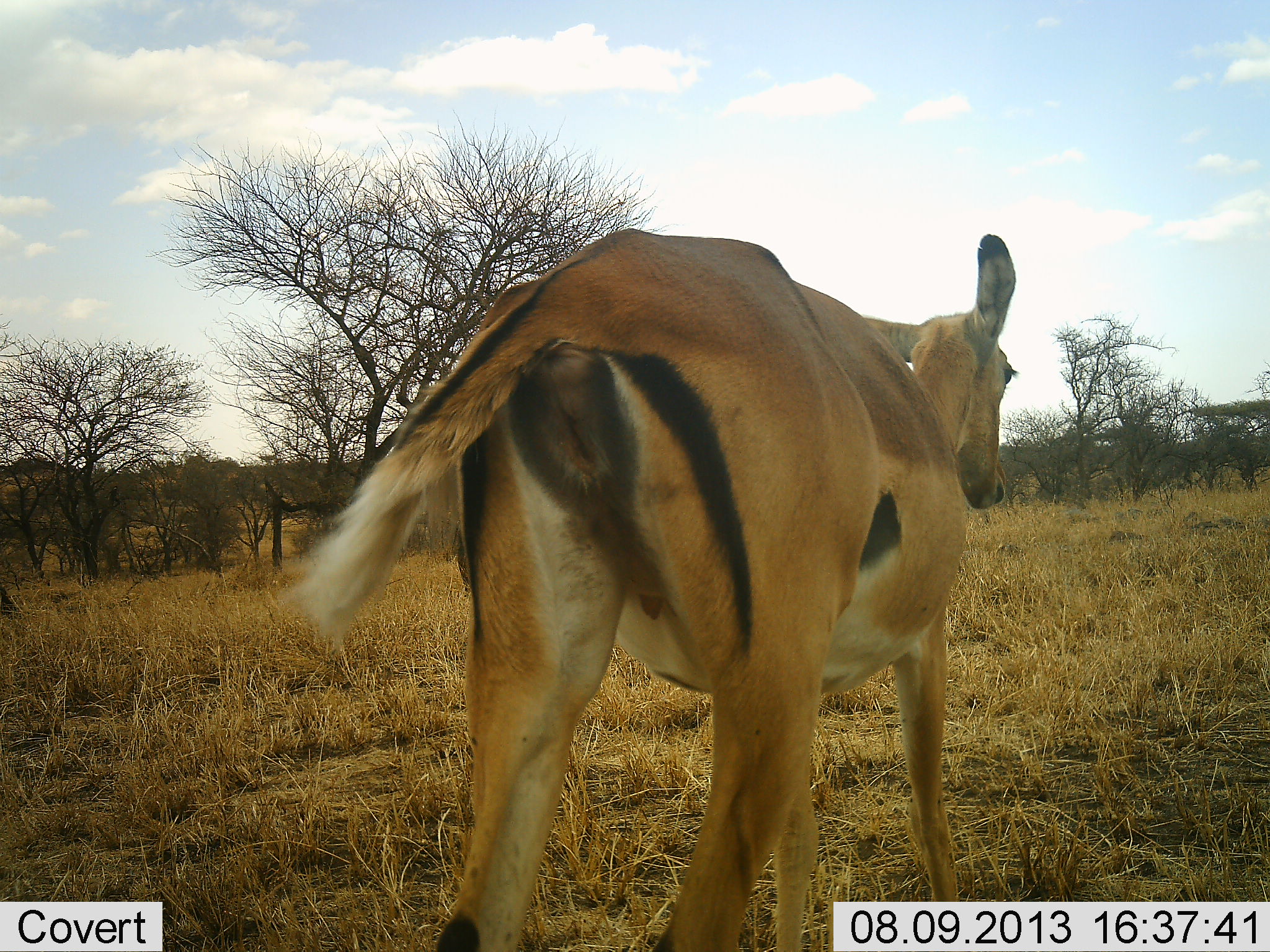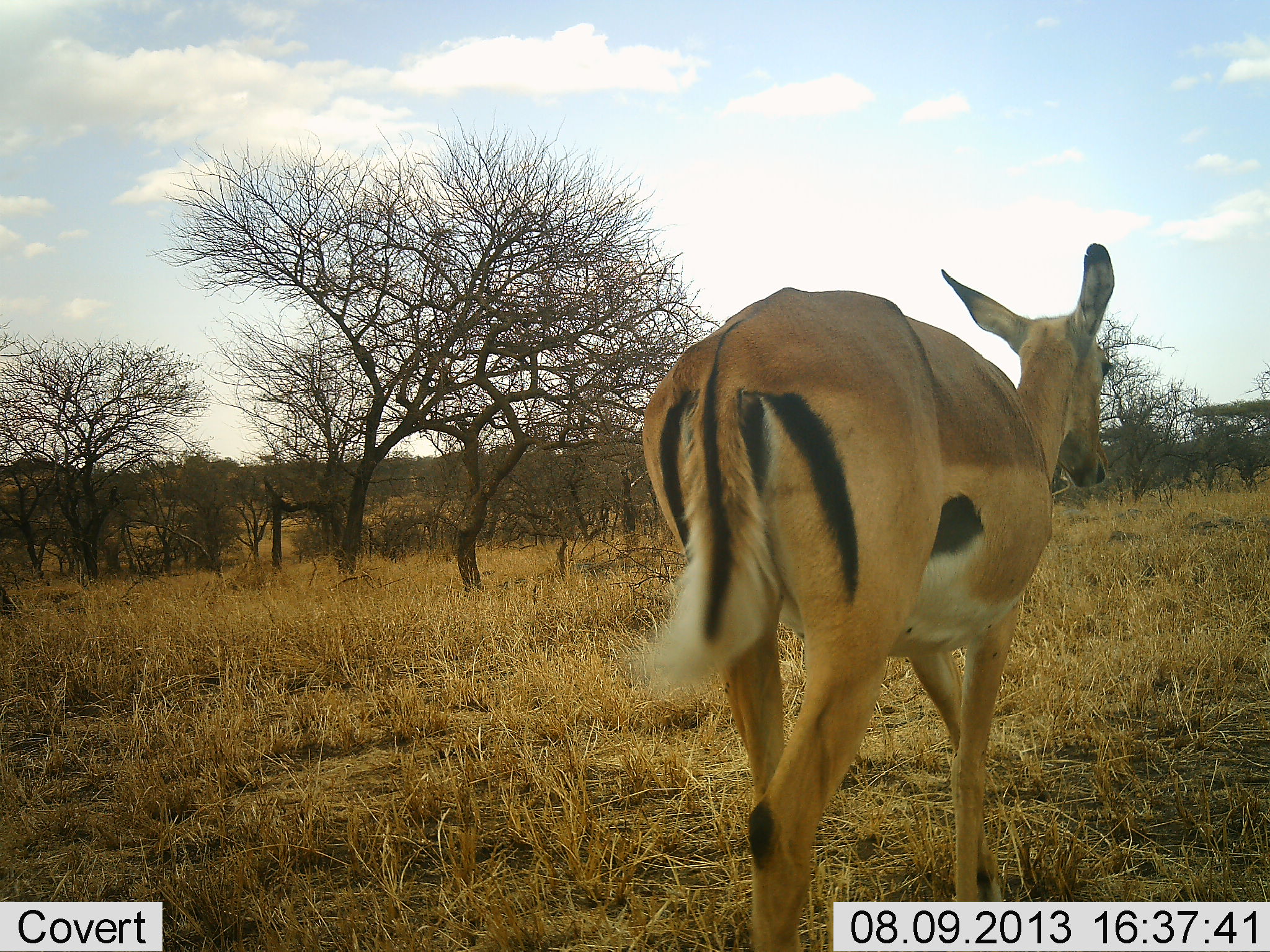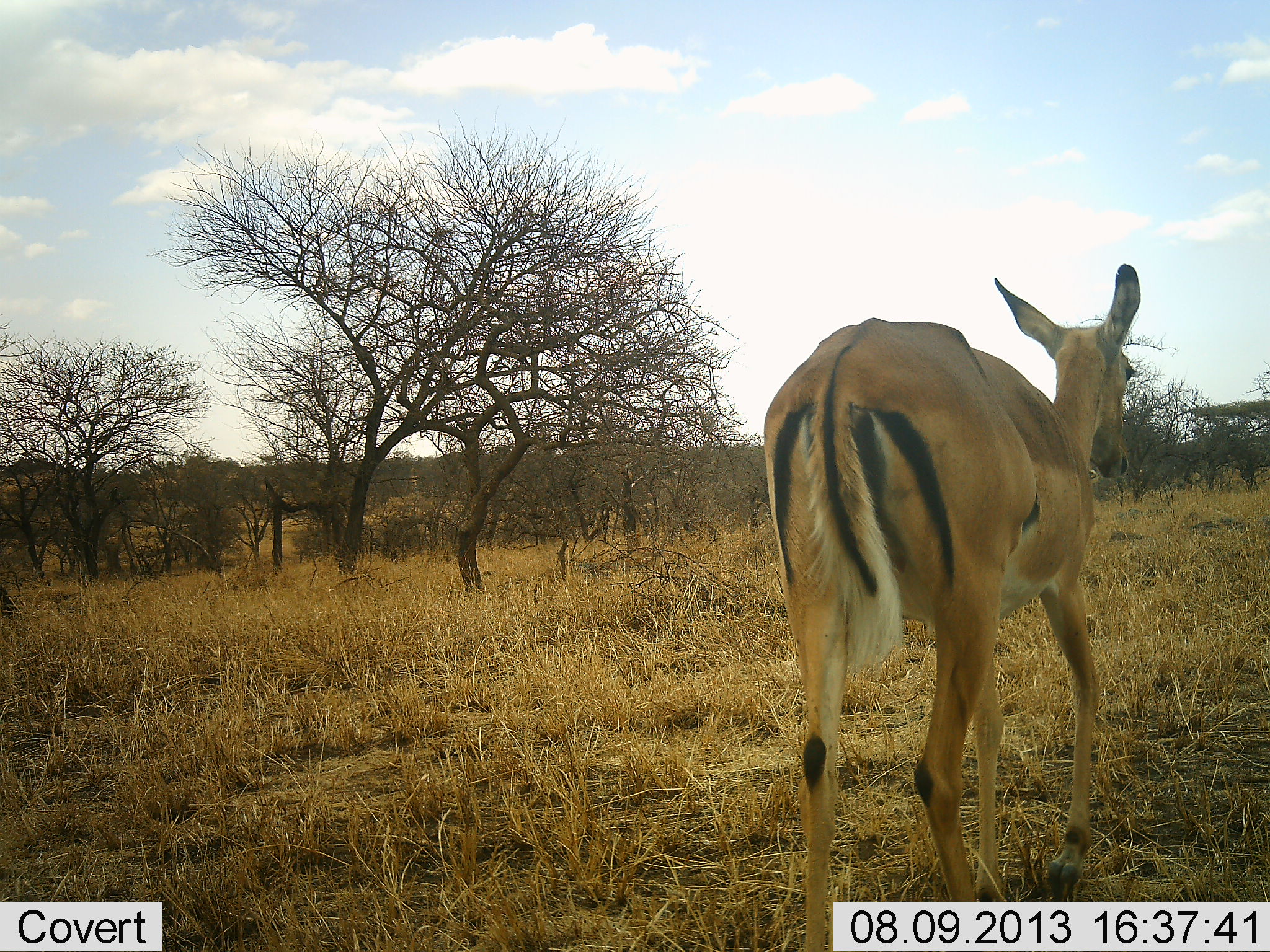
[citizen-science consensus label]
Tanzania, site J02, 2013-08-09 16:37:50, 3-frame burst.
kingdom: Animalia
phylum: Chordata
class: Mammalia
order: Artiodactyla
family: Bovidae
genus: Aepyceros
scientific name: Aepyceros melampus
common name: impala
Impala (Aepyceros melampus), count 1. Behavior (volunteer vote fractions): standing 0%, resting 0%, moving 100%, interacting 0%. Young present (vote fraction): 0%. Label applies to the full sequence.